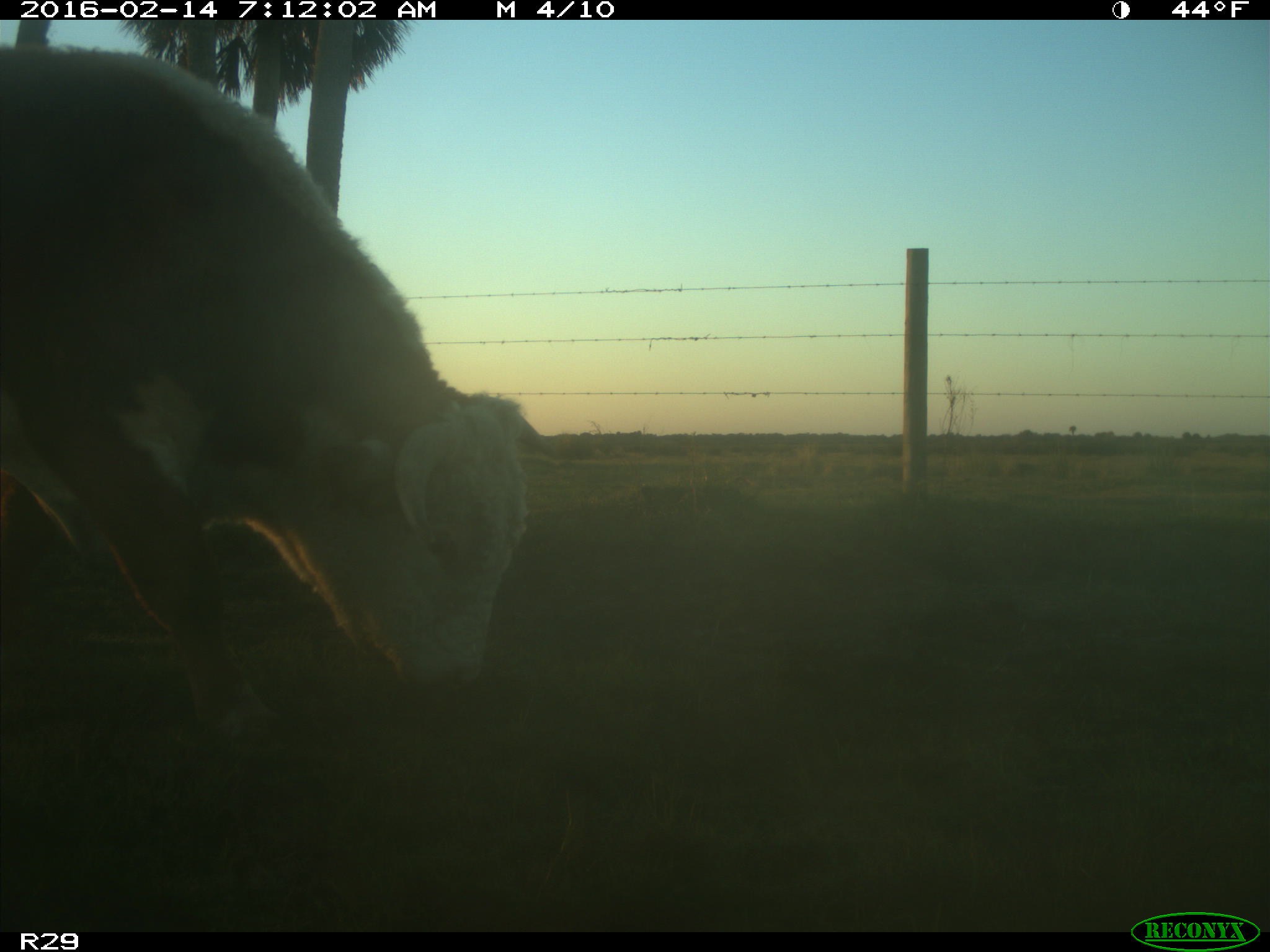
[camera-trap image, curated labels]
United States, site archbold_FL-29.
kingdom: Animalia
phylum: Chordata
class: Mammalia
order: Artiodactyla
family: Bovidae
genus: Bos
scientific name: Bos taurus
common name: domestic cow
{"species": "Bos taurus (domestic cow)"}